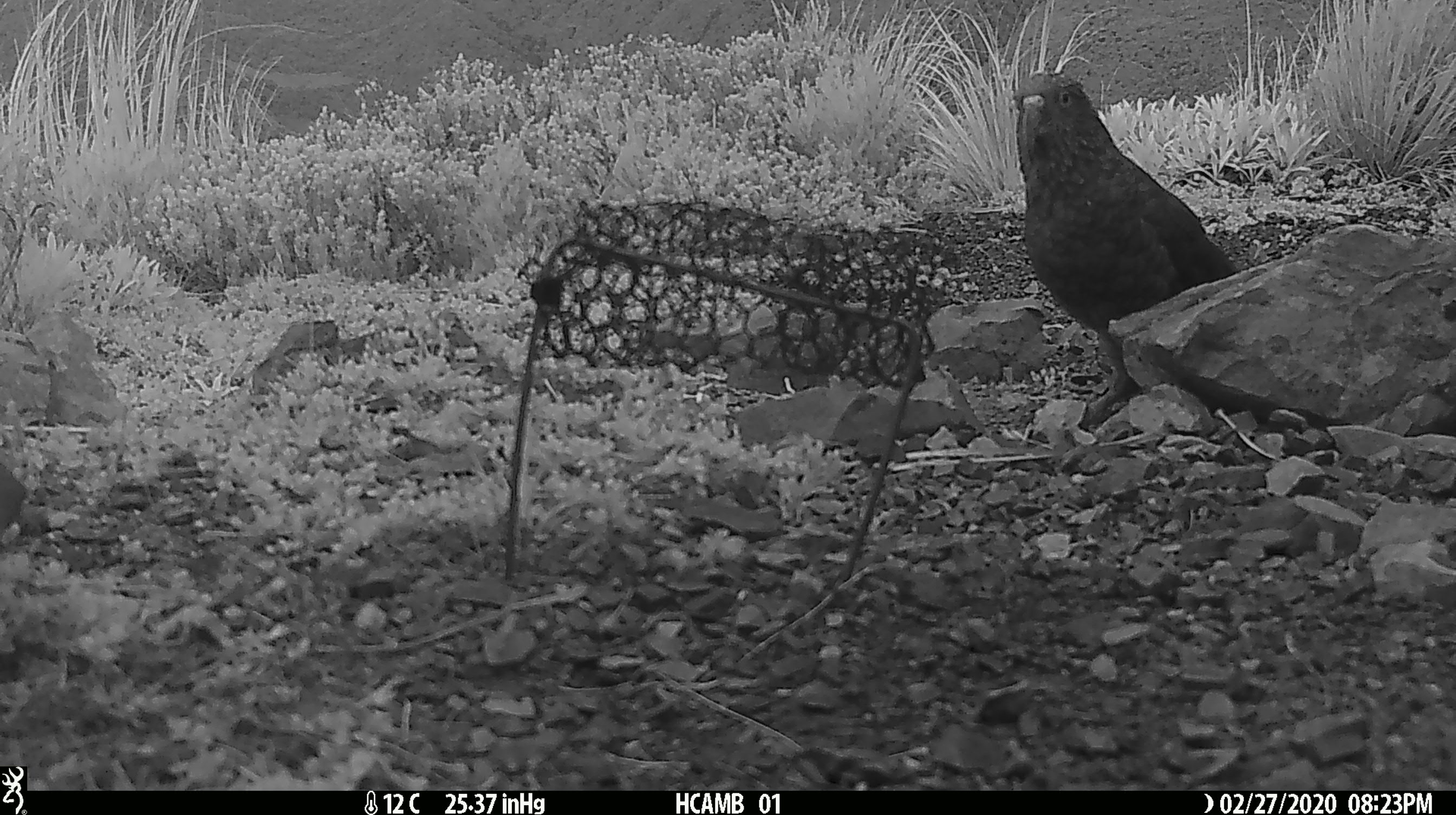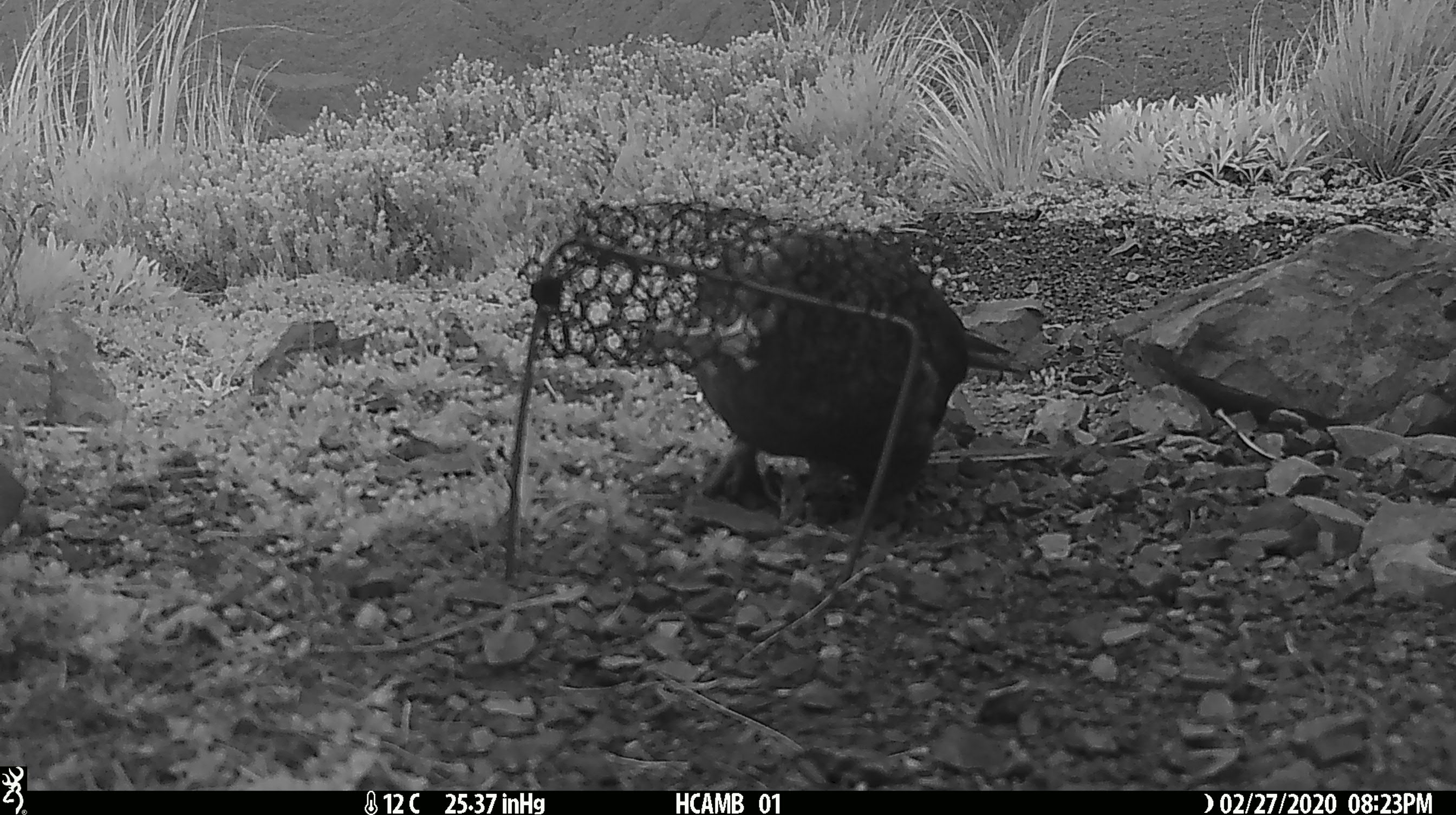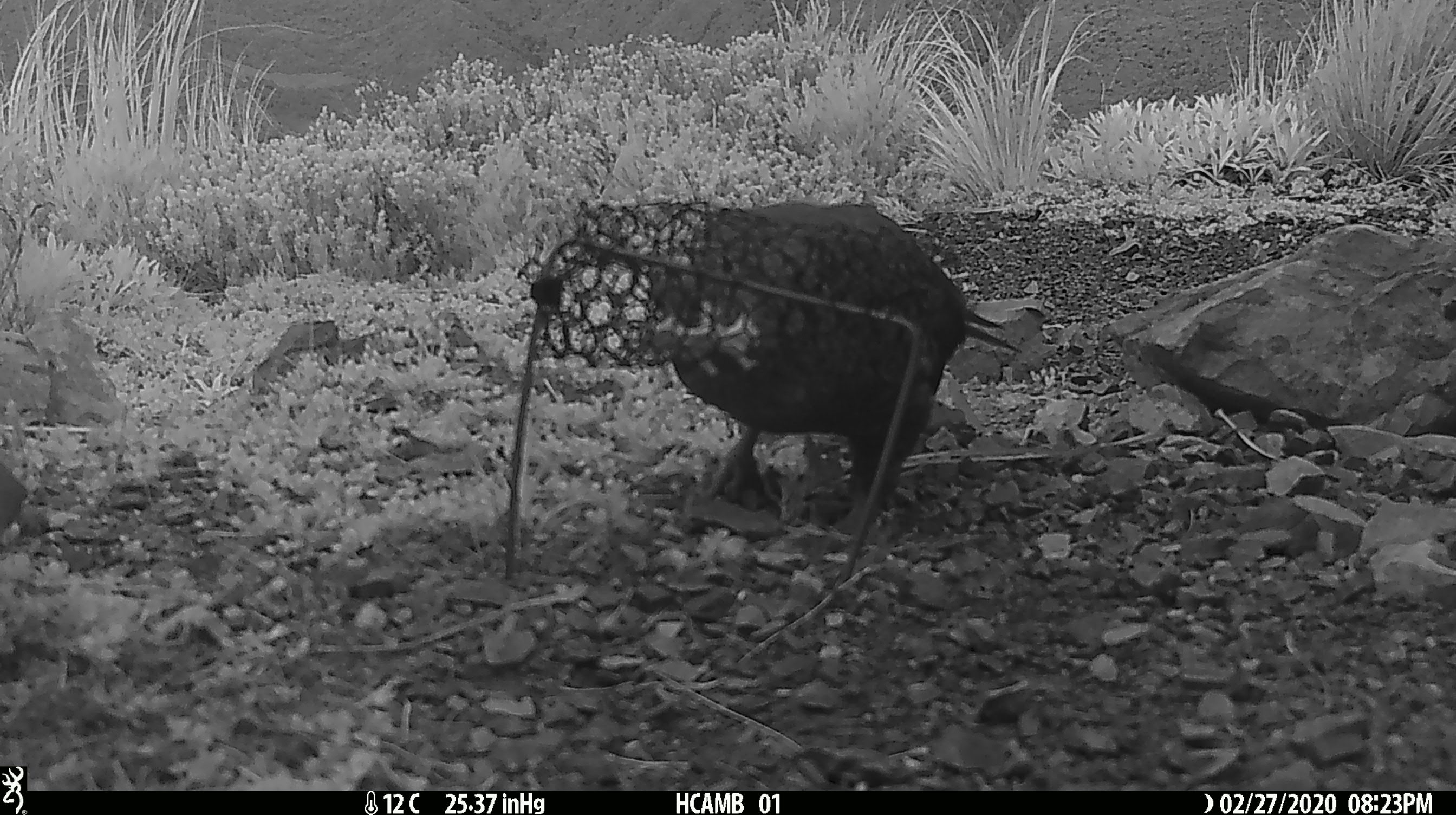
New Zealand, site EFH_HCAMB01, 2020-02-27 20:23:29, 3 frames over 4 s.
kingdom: Animalia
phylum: Chordata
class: Aves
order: Psittaciformes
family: Strigopidae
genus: Nestor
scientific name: Nestor notabilis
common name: kea